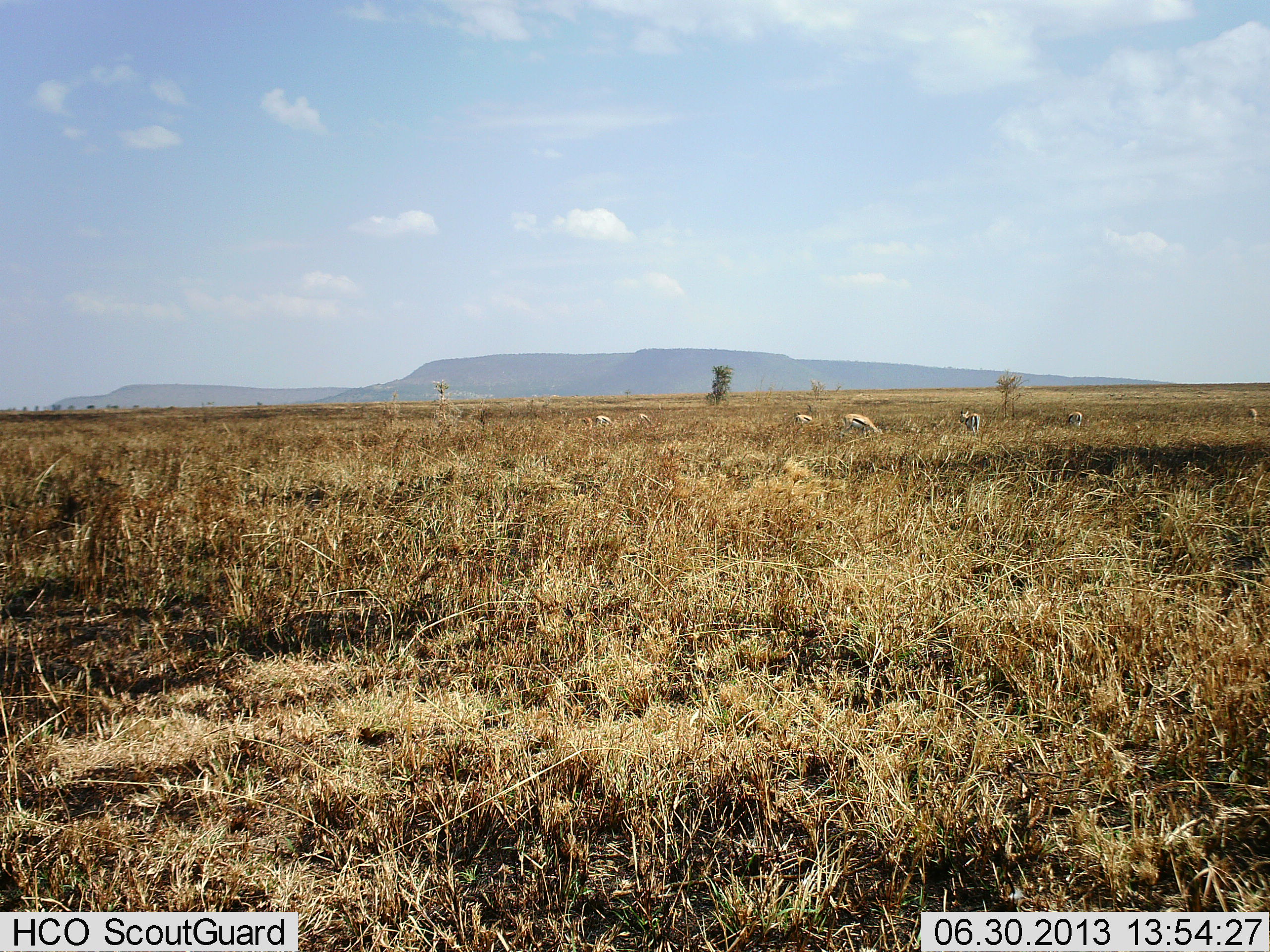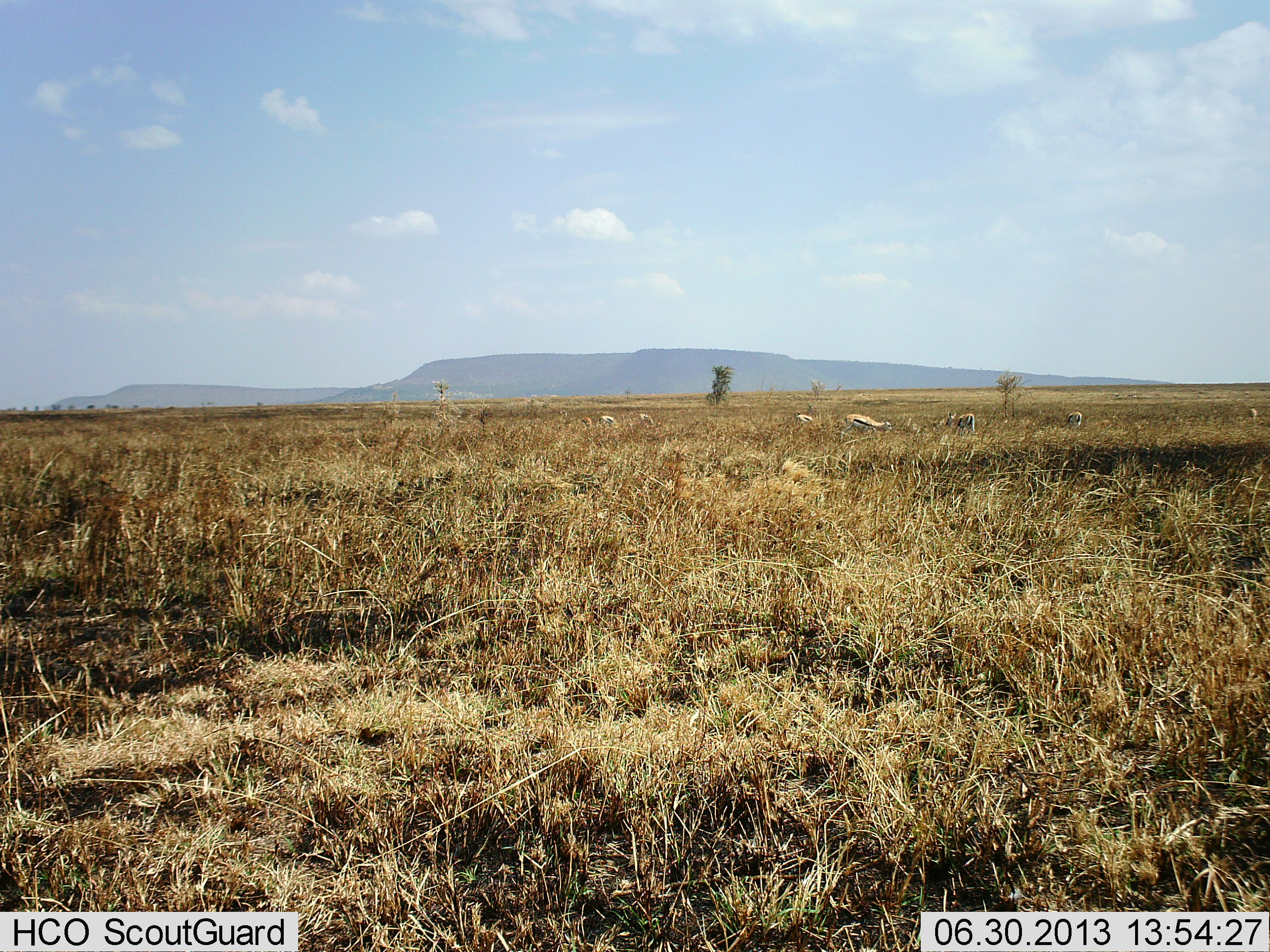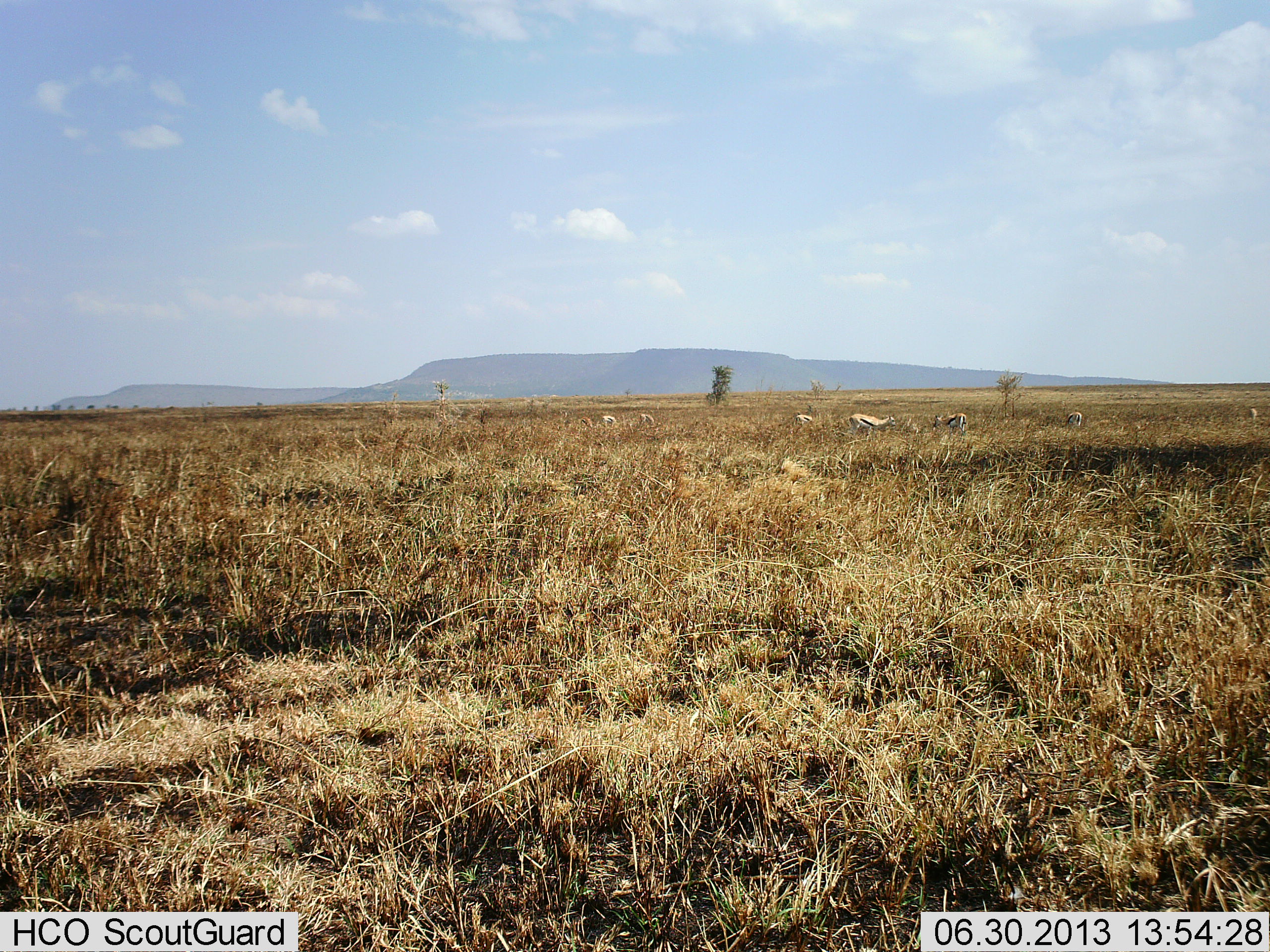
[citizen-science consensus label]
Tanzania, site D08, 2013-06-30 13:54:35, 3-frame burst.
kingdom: Animalia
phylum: Chordata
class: Mammalia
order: Artiodactyla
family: Bovidae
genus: Eudorcas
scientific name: Eudorcas thomsonii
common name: thomson's gazelle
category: gazellethomsons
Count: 7.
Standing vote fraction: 39%.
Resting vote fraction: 0%.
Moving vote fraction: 10%.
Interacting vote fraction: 3%.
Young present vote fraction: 0%.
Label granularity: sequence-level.